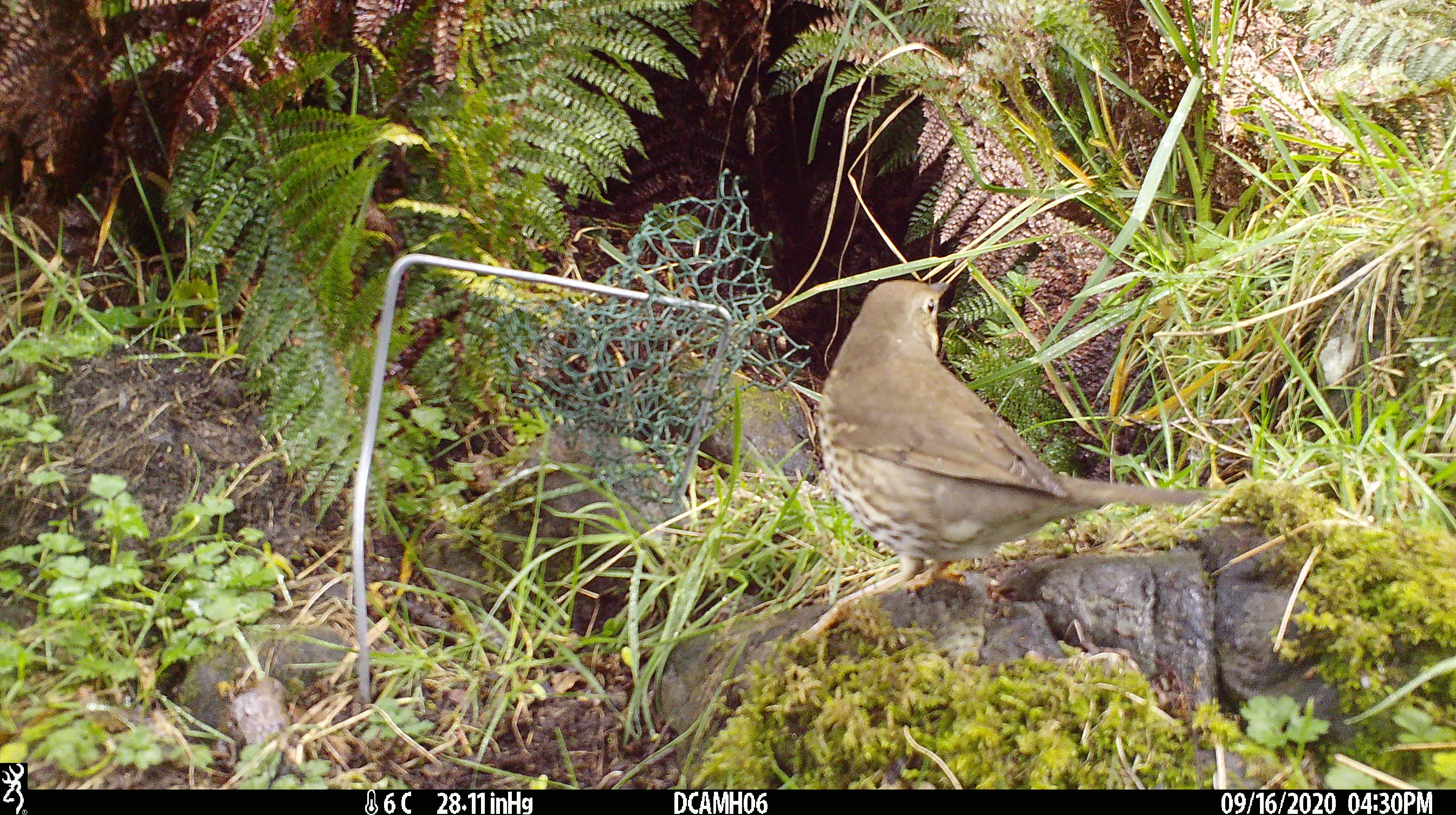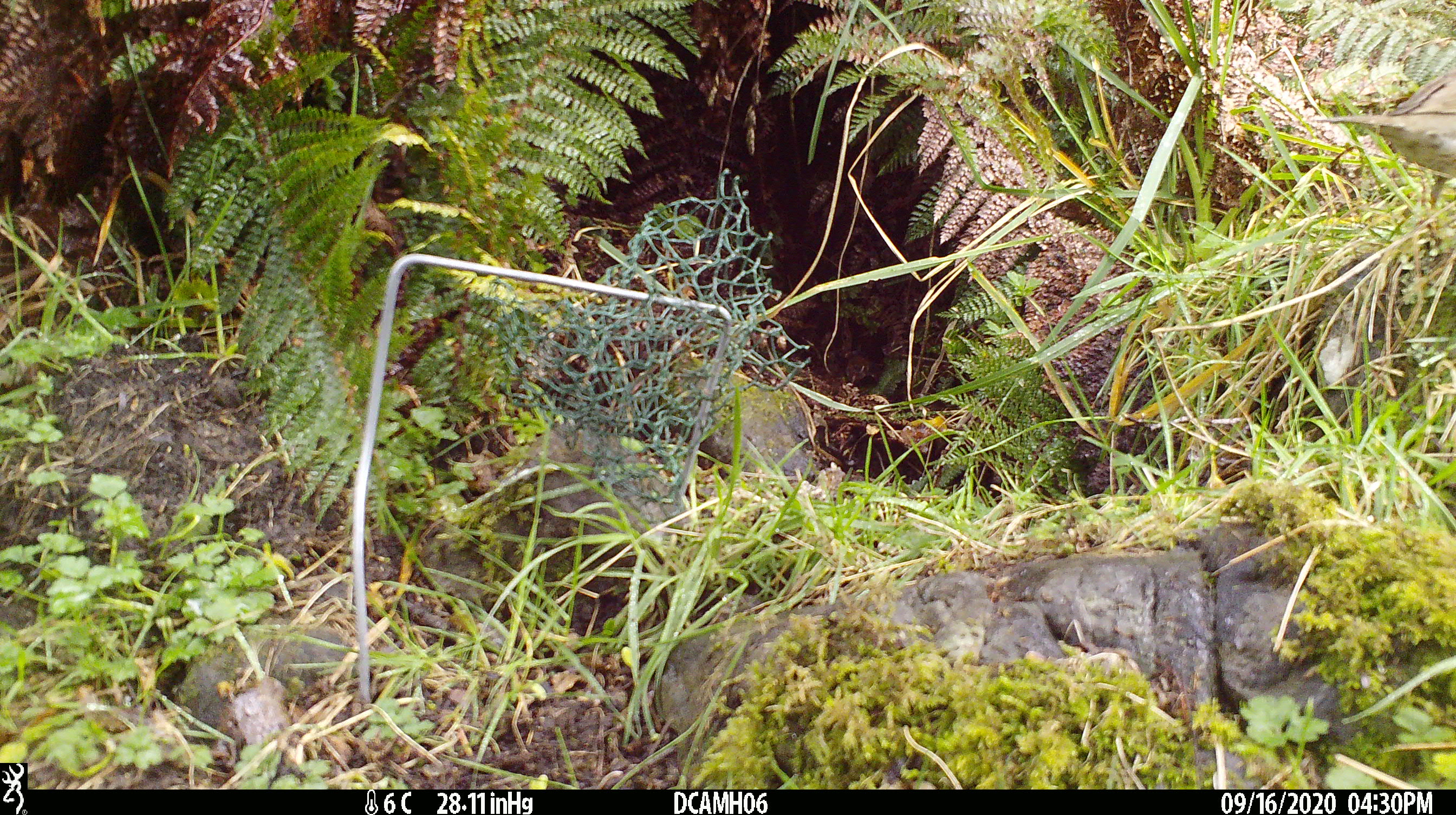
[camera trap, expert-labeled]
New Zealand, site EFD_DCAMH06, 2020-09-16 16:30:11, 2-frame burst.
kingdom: Animalia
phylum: Chordata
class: Aves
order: Passeriformes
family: Turdidae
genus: Turdus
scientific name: Turdus philomelos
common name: song thrush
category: thrush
Thrush (song thrush) (Turdus philomelos).